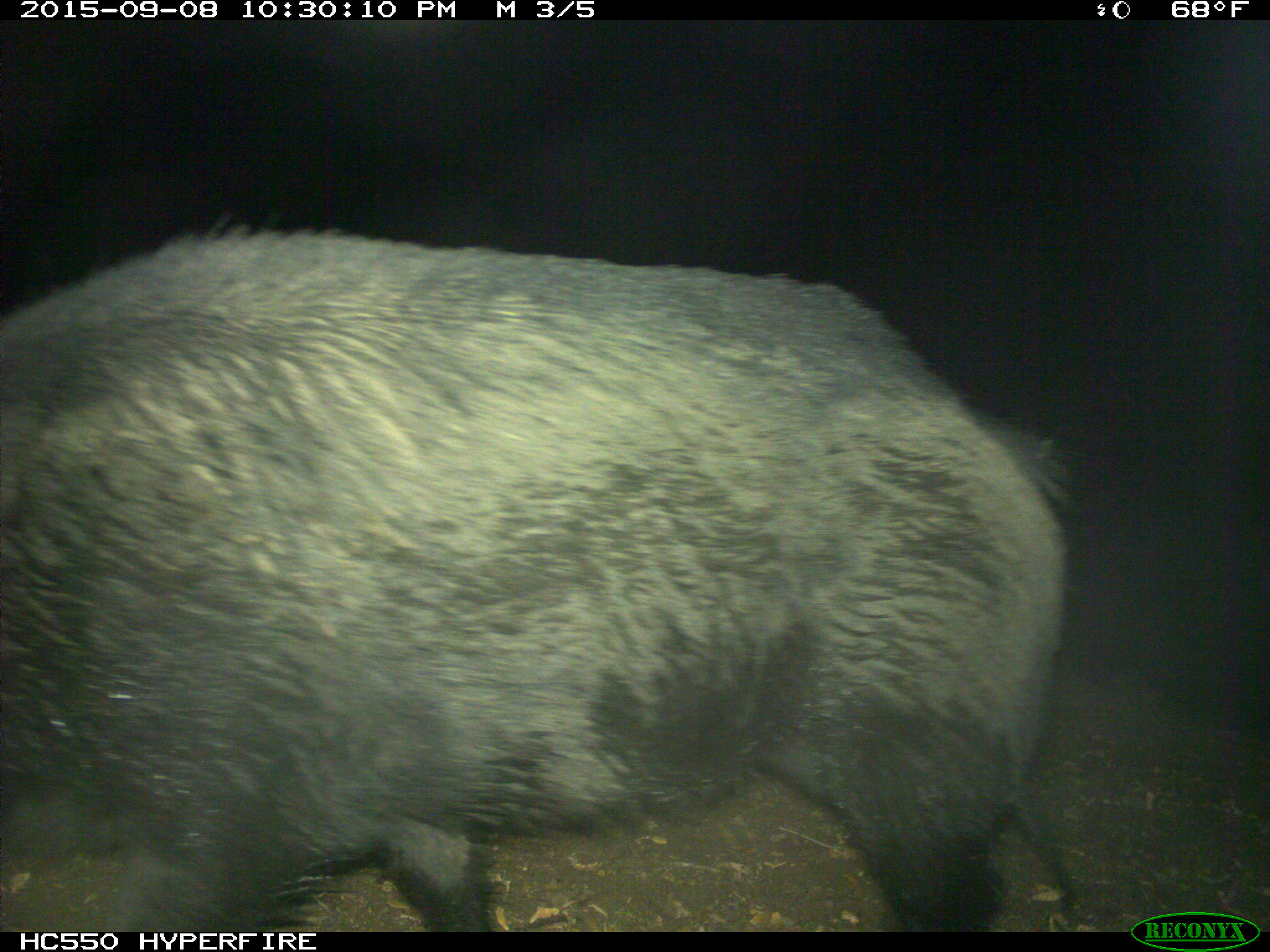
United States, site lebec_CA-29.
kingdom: Animalia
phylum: Chordata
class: Mammalia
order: Artiodactyla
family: Suidae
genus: Sus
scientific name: Sus scrofa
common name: wild boar